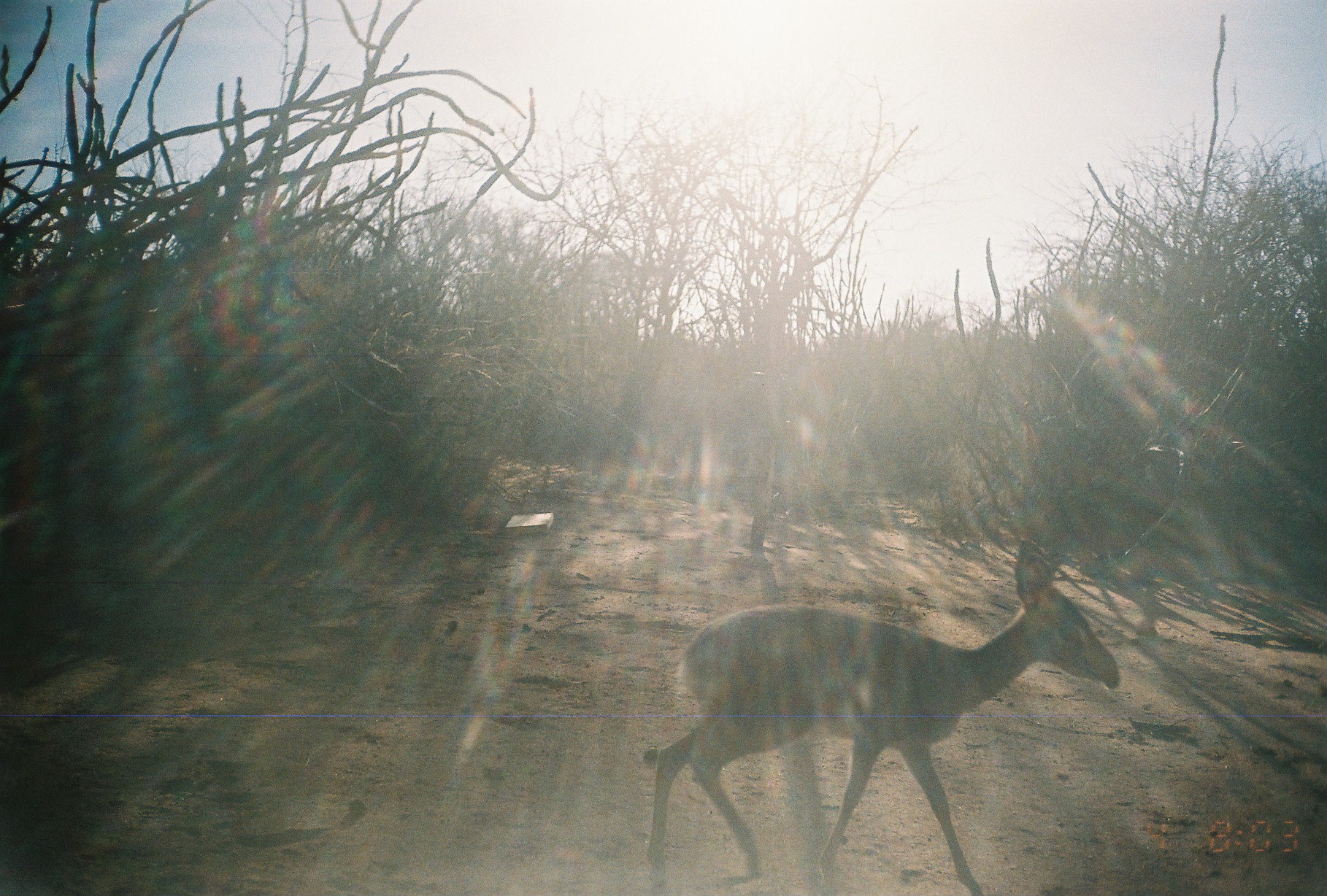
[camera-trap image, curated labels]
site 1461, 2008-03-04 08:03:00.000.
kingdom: Animalia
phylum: Chordata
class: Mammalia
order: Artiodactyla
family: Bovidae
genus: Madoqua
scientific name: Madoqua guentheri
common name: günther's dik-dik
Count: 1.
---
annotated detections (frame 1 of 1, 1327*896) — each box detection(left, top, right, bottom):
madoqua guentheri: detection(645, 538, 1120, 896)